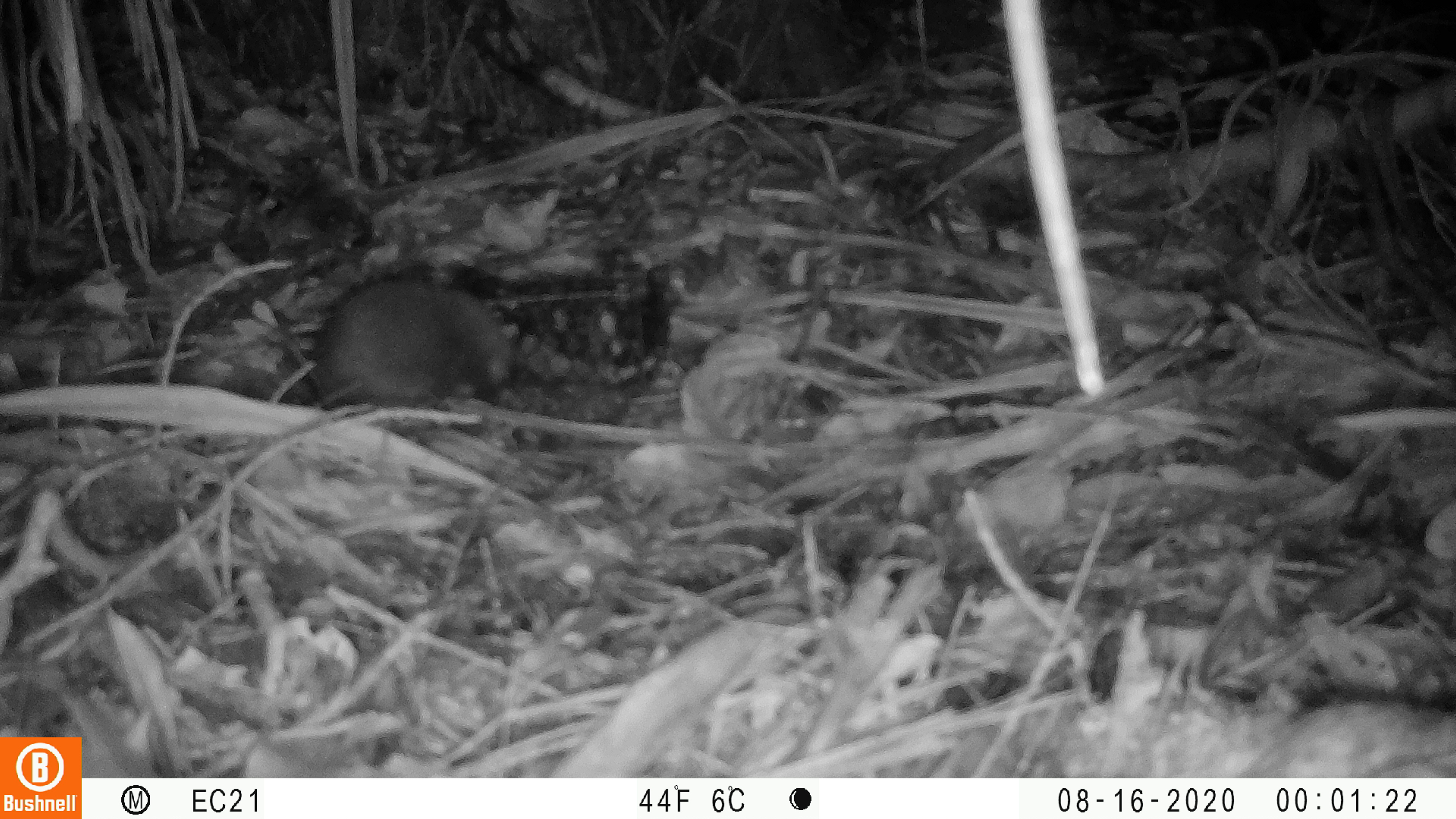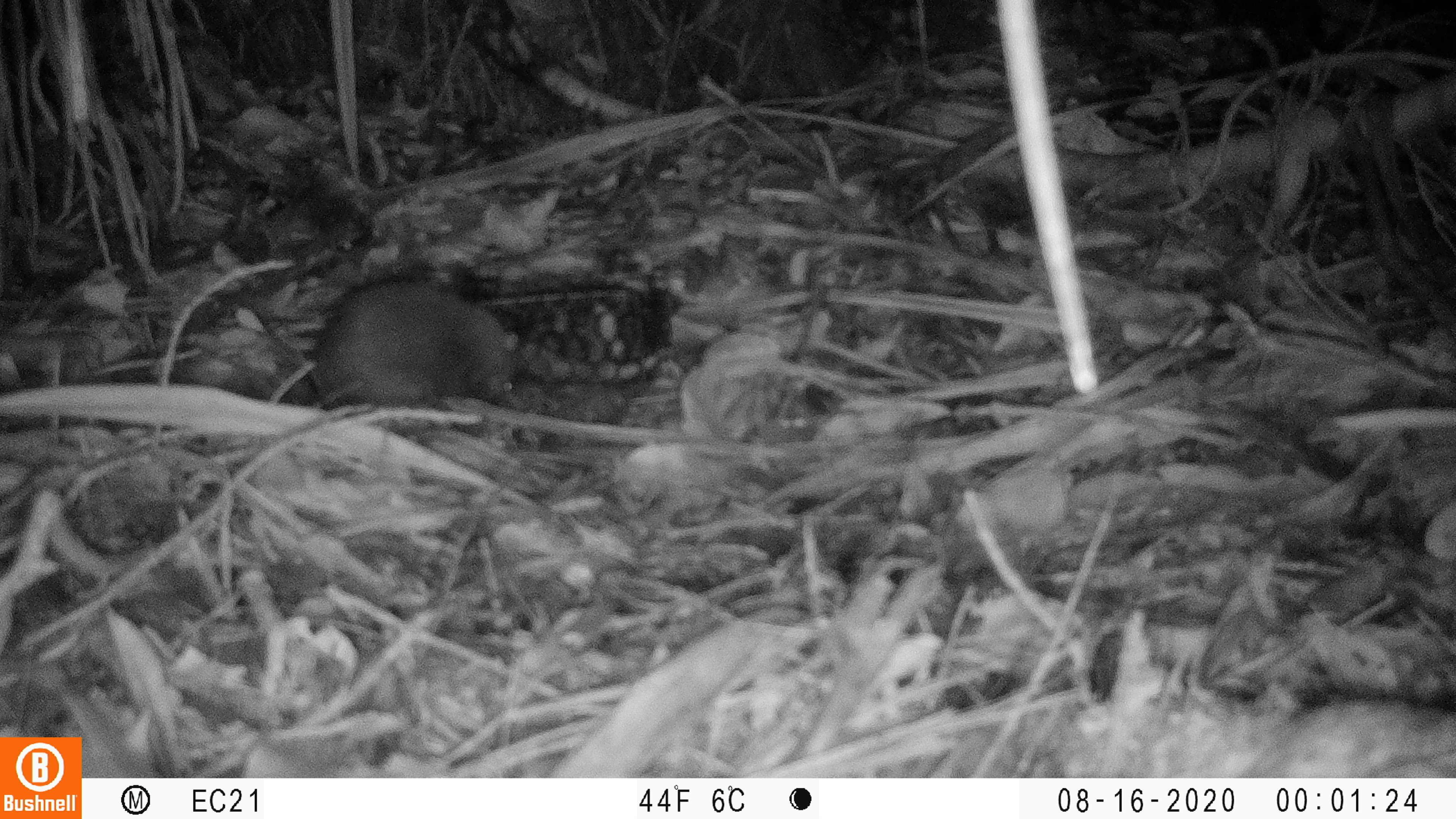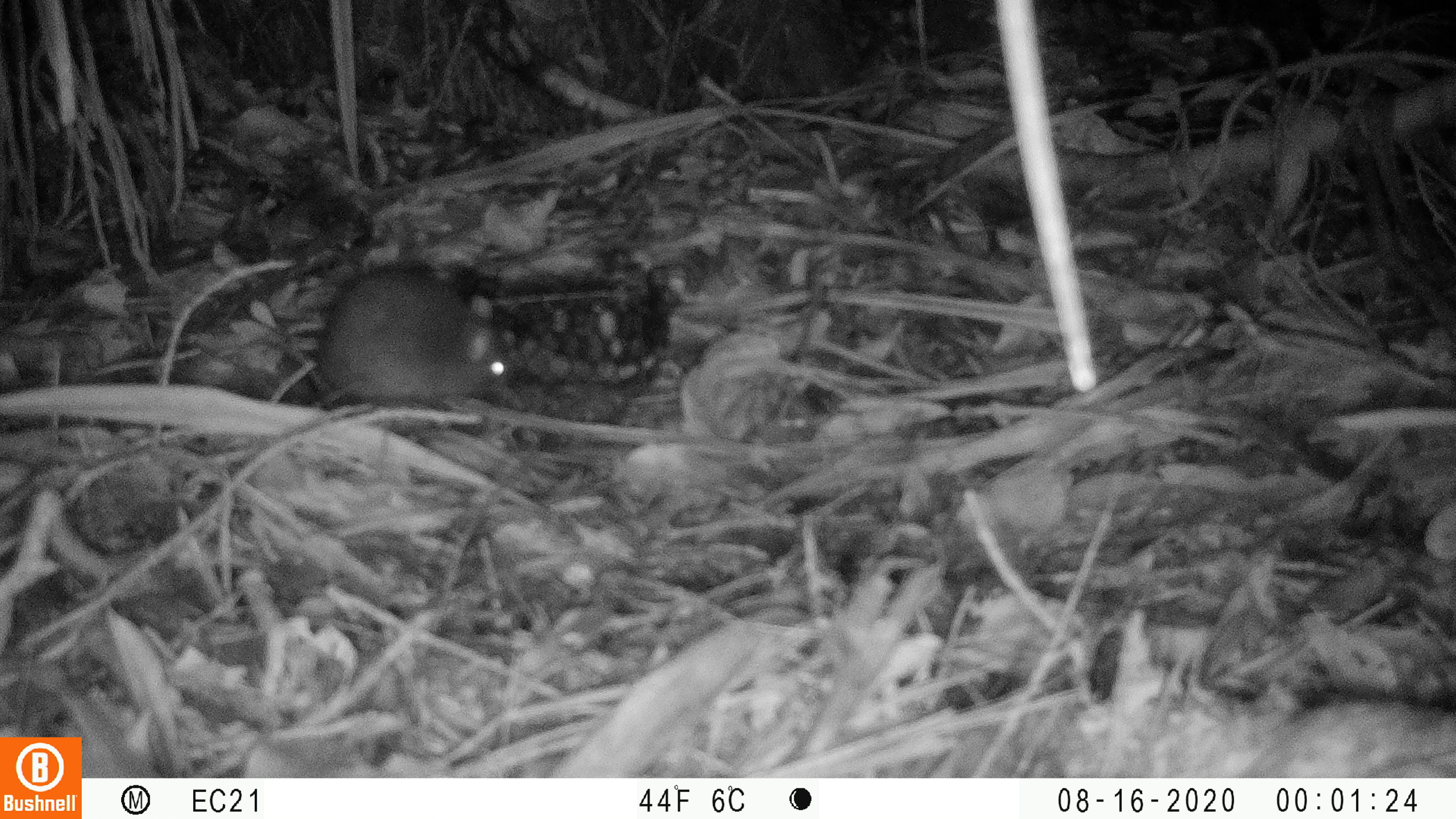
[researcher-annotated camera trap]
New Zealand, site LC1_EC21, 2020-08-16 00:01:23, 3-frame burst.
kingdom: Animalia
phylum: Chordata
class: Mammalia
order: Rodentia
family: Muridae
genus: Rattus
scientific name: Rattus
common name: rat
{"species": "rat (Rattus)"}